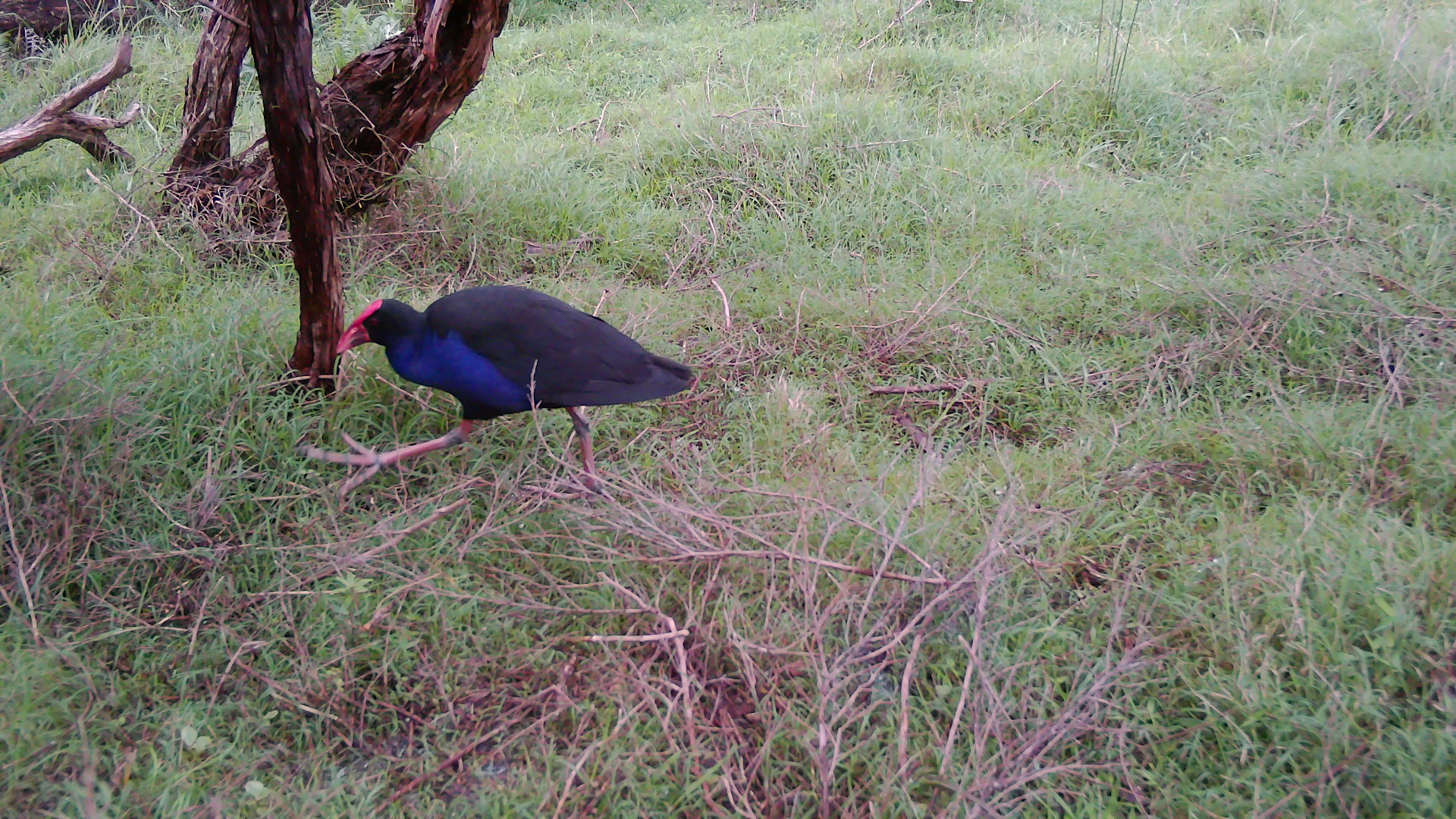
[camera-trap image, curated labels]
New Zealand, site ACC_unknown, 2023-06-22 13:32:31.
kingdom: Animalia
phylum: Chordata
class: Aves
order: Gruiformes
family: Rallidae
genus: Porphyrio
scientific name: Porphyrio melanotus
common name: australasian swamphen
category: pukeko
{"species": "pukeko (australasian swamphen) (Porphyrio melanotus)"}